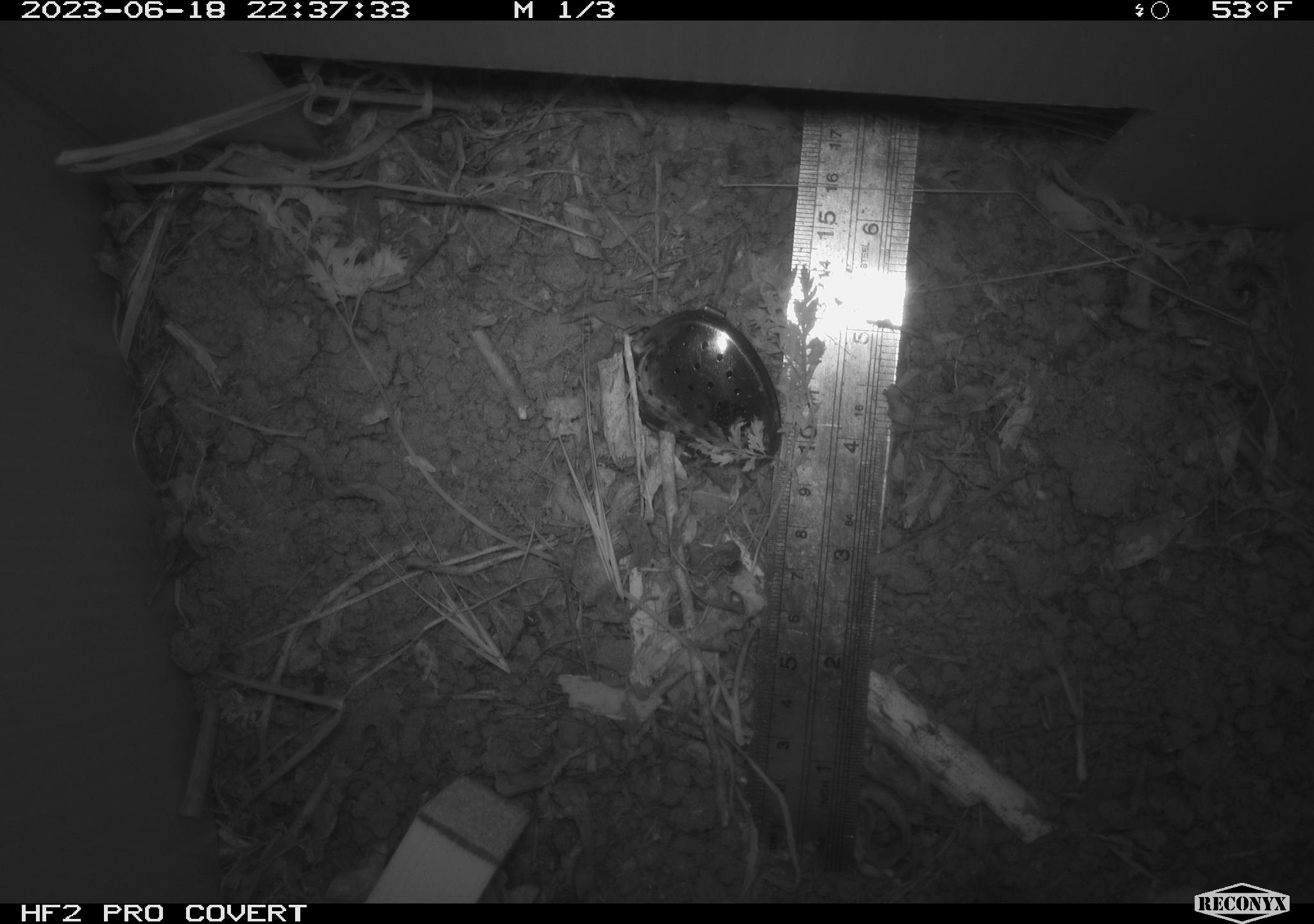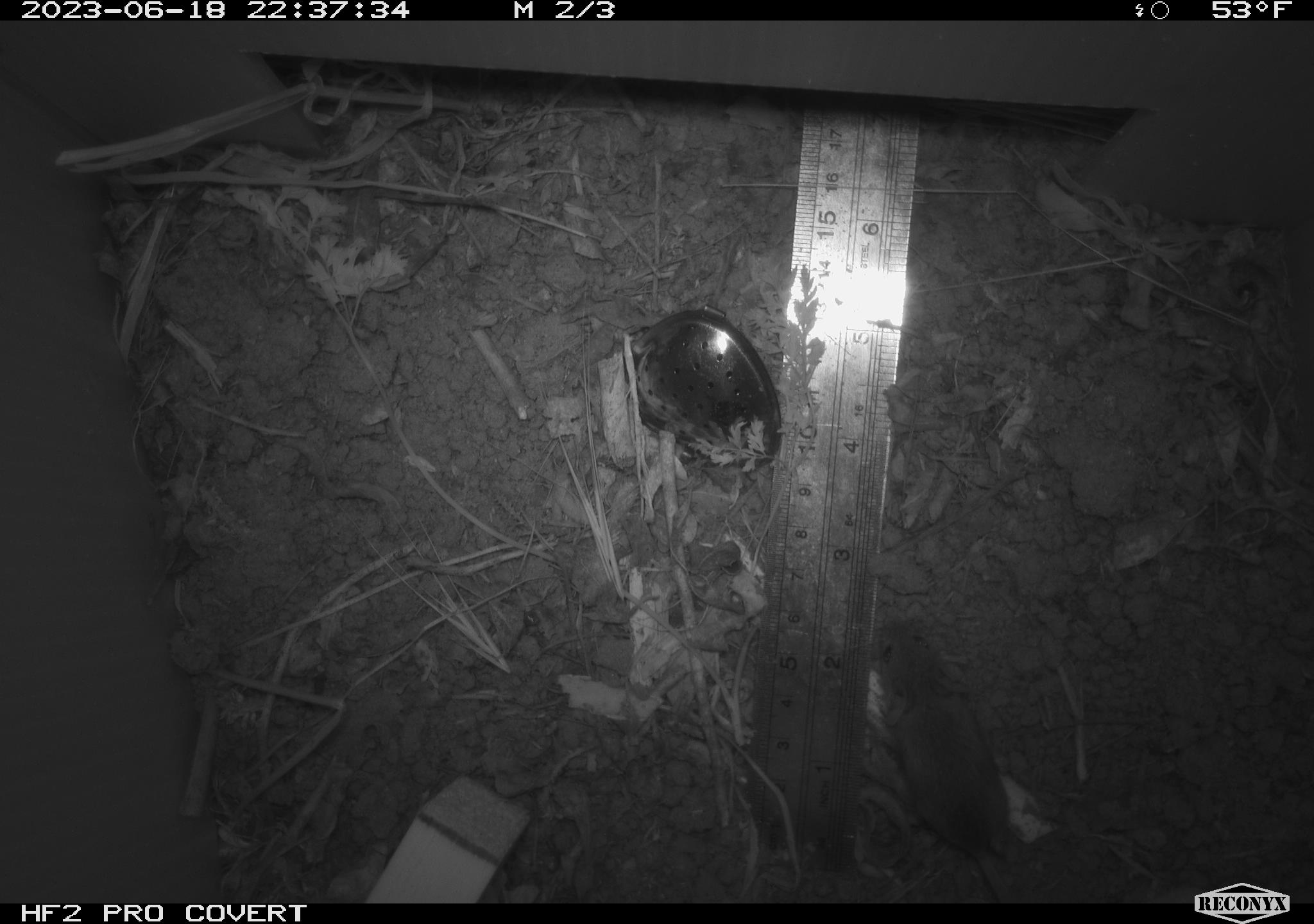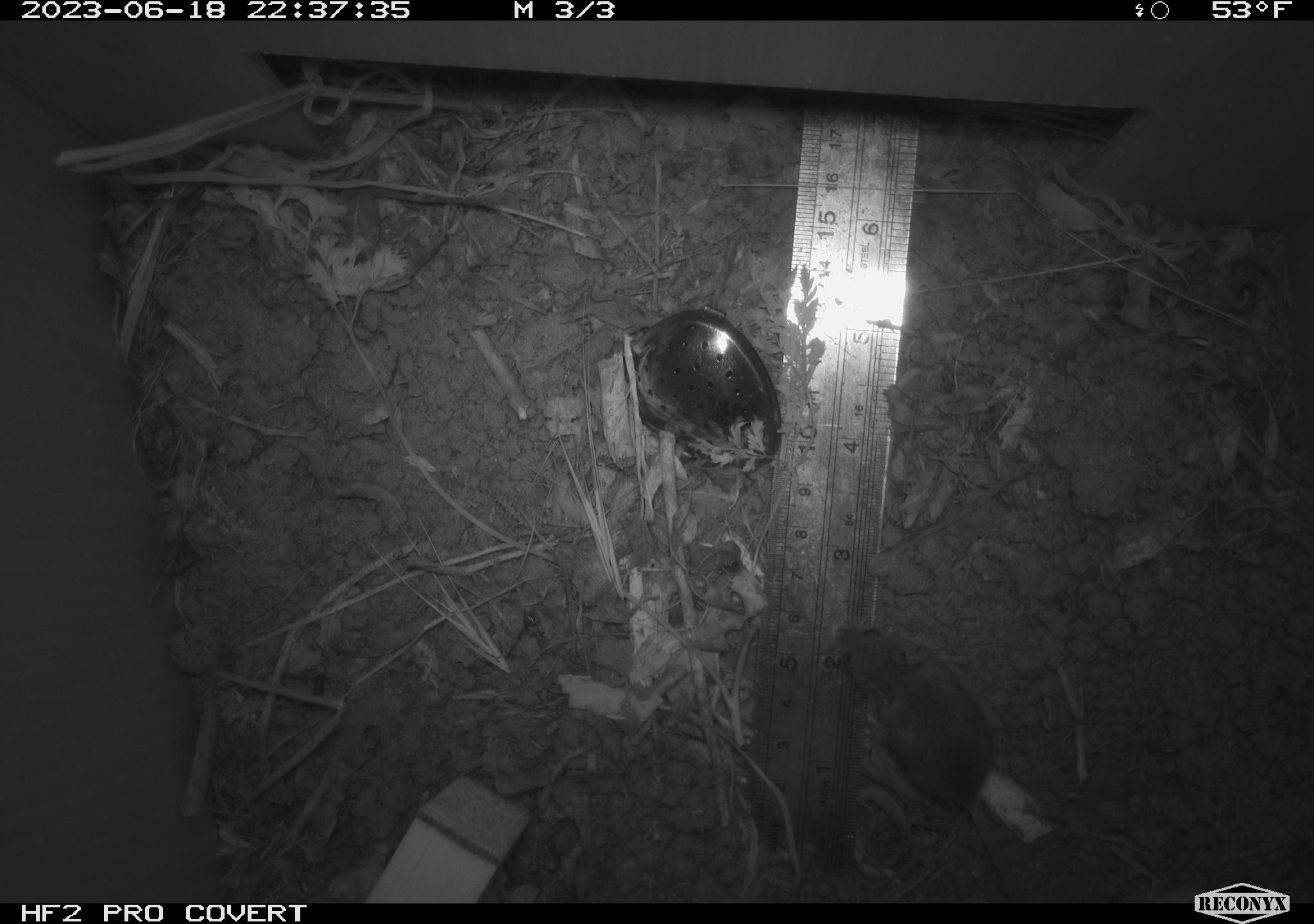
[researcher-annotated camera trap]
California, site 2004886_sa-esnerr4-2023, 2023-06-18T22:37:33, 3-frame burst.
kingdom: Animalia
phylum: Chordata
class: Mammalia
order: Rodentia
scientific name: Rodentia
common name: mouse species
Mouse species (Rodentia).